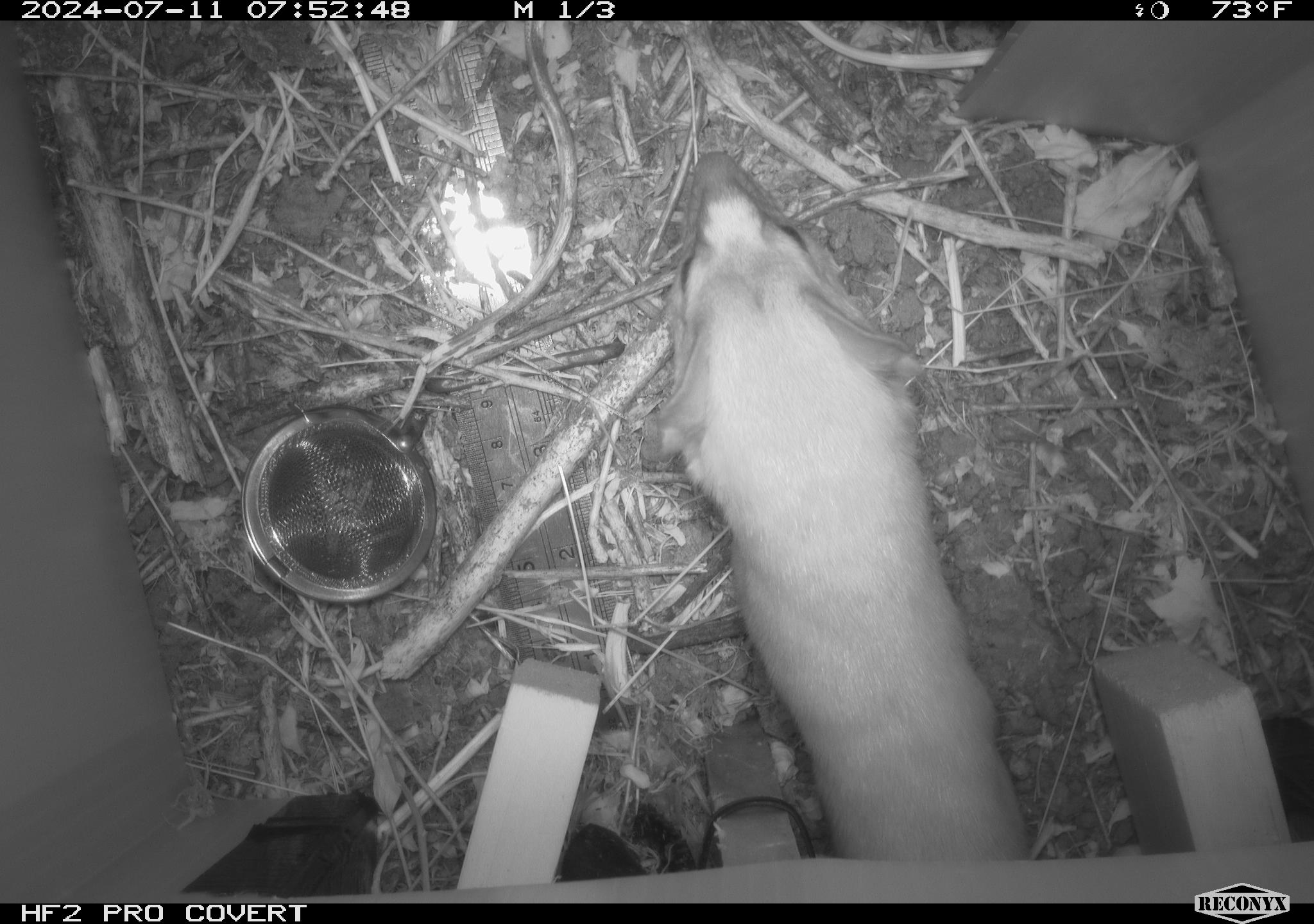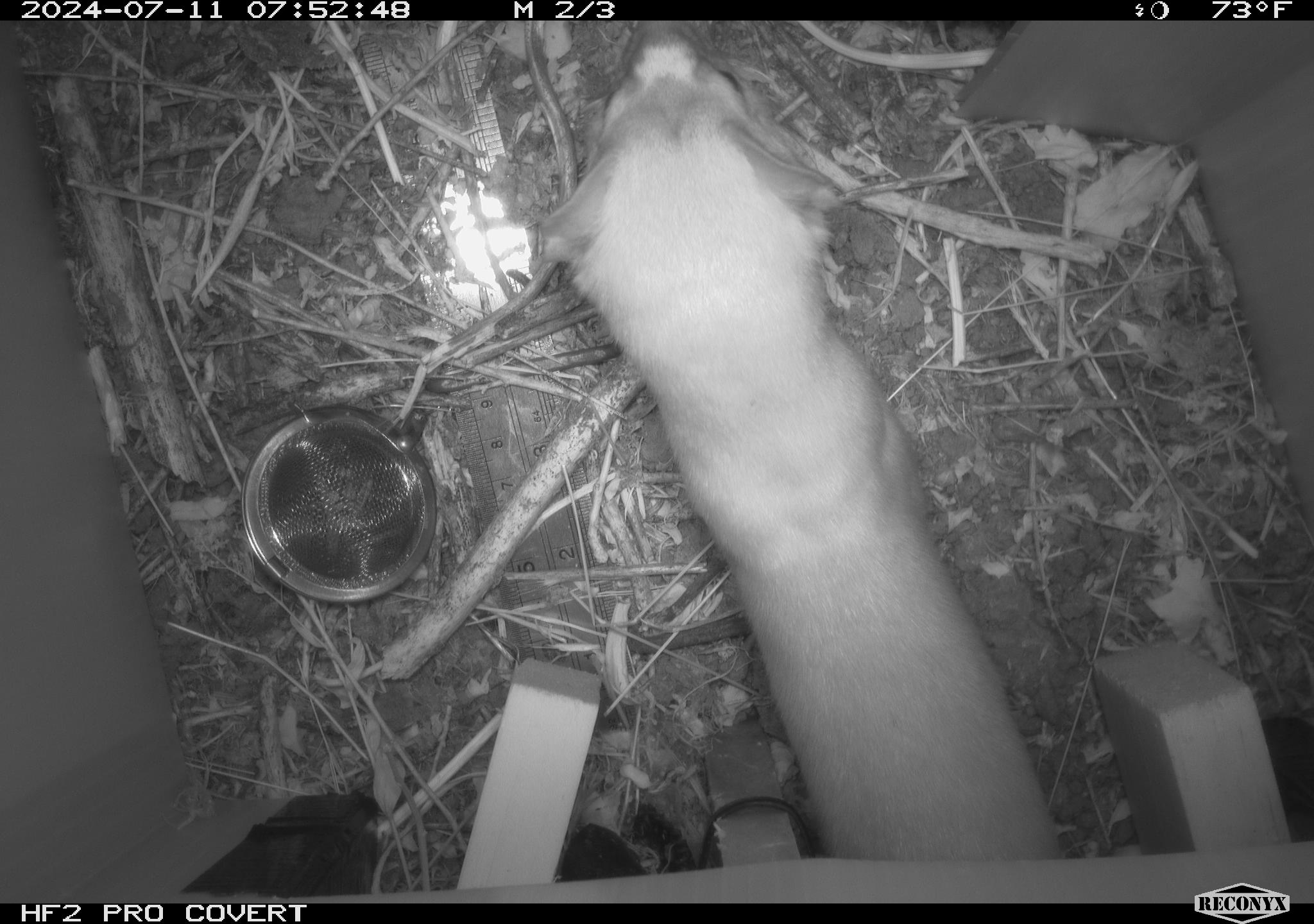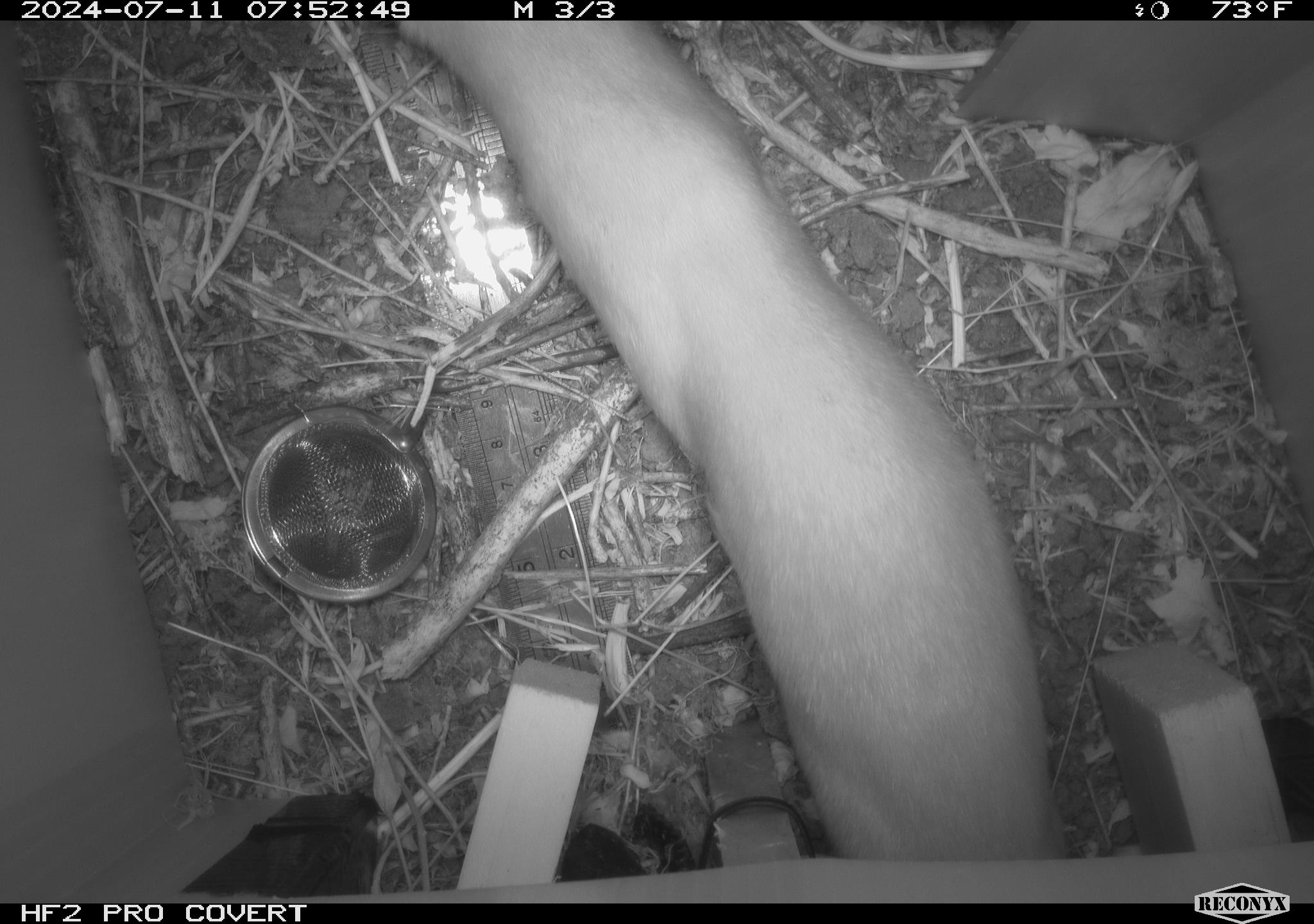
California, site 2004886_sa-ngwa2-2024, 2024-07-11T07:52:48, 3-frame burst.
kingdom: Animalia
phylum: Chordata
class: Mammalia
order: Carnivora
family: Mustelidae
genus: Neogale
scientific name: Neogale frenata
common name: long-tailed weasel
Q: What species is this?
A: Long-tailed weasel (Neogale frenata).